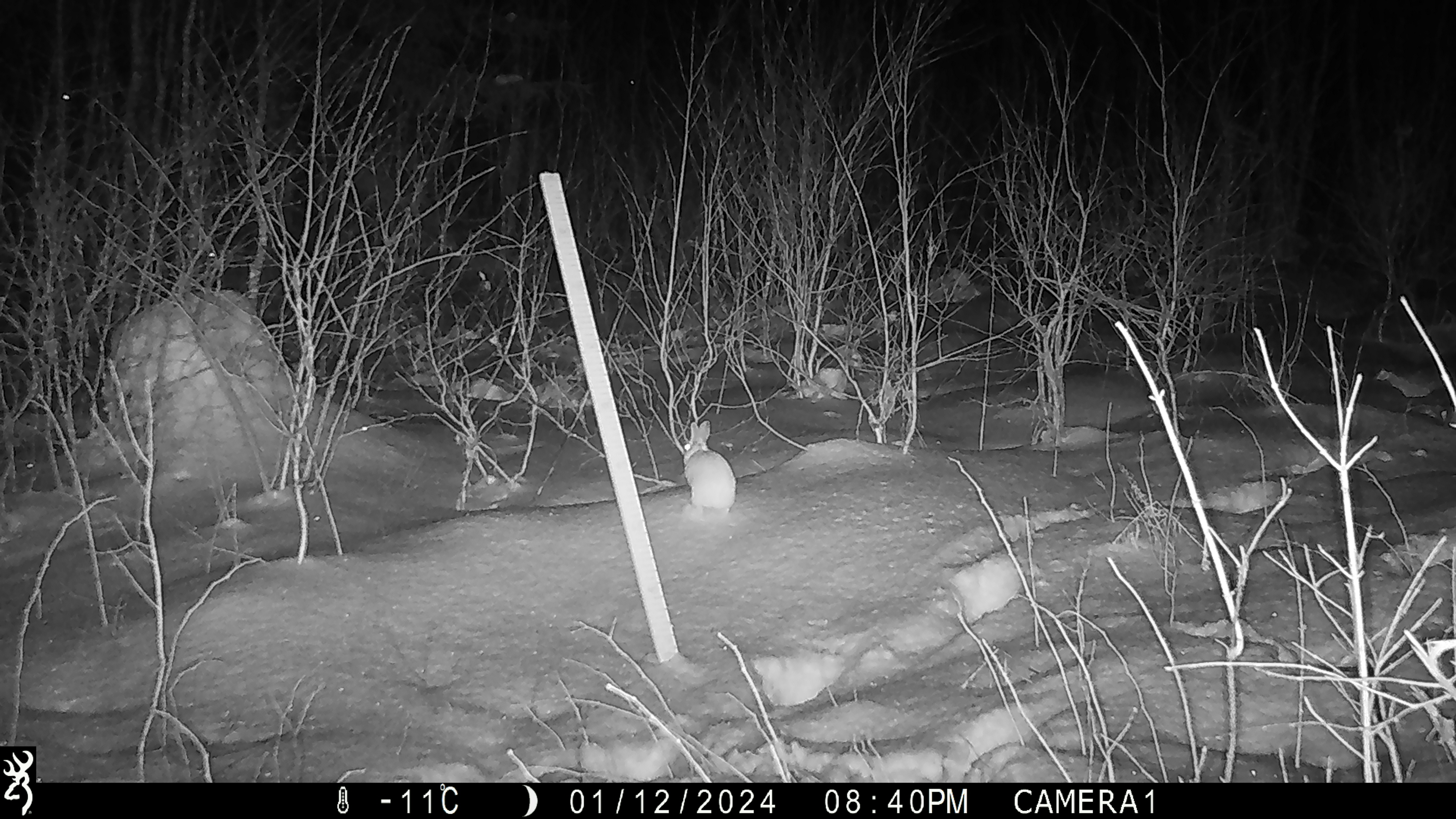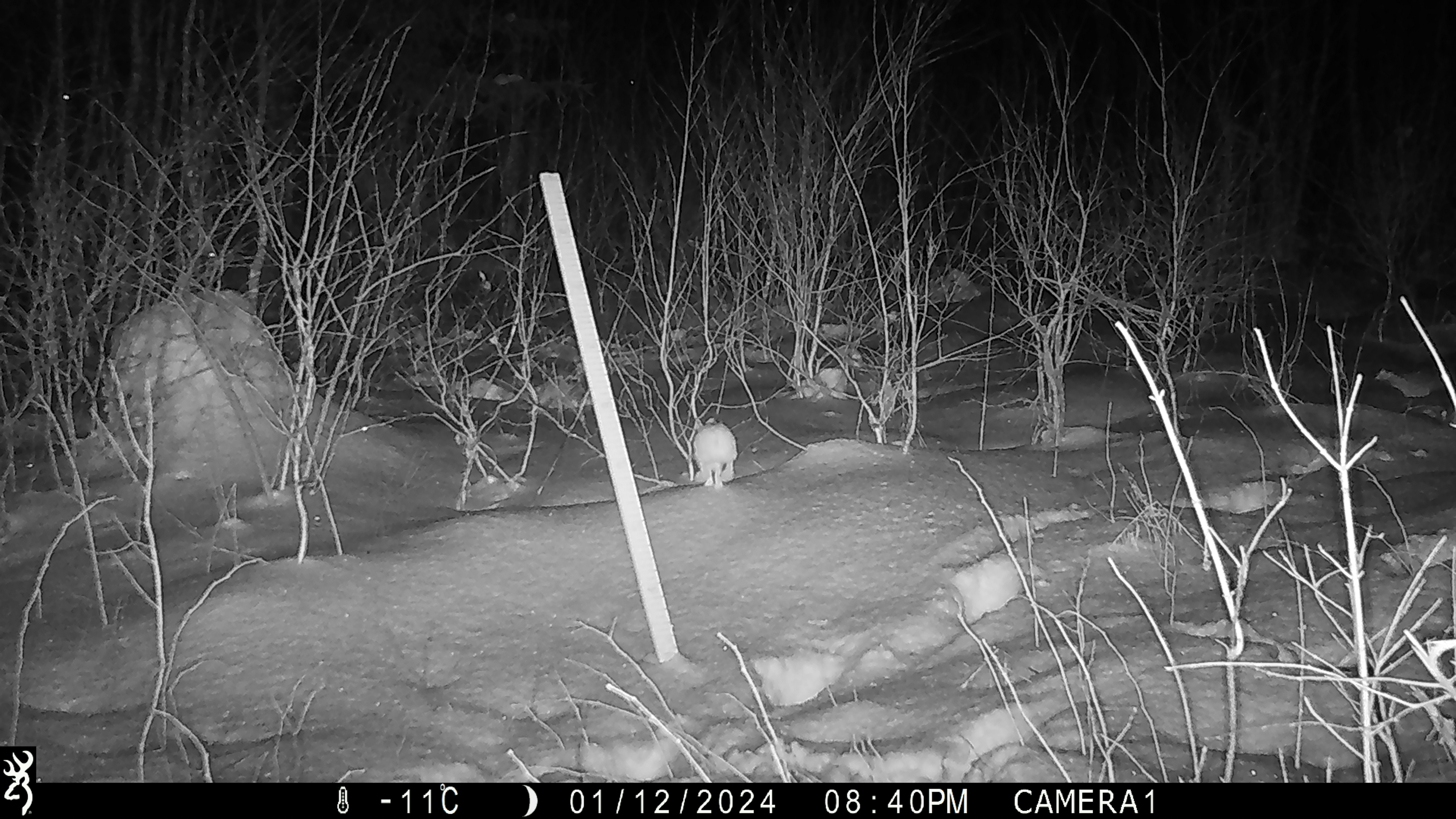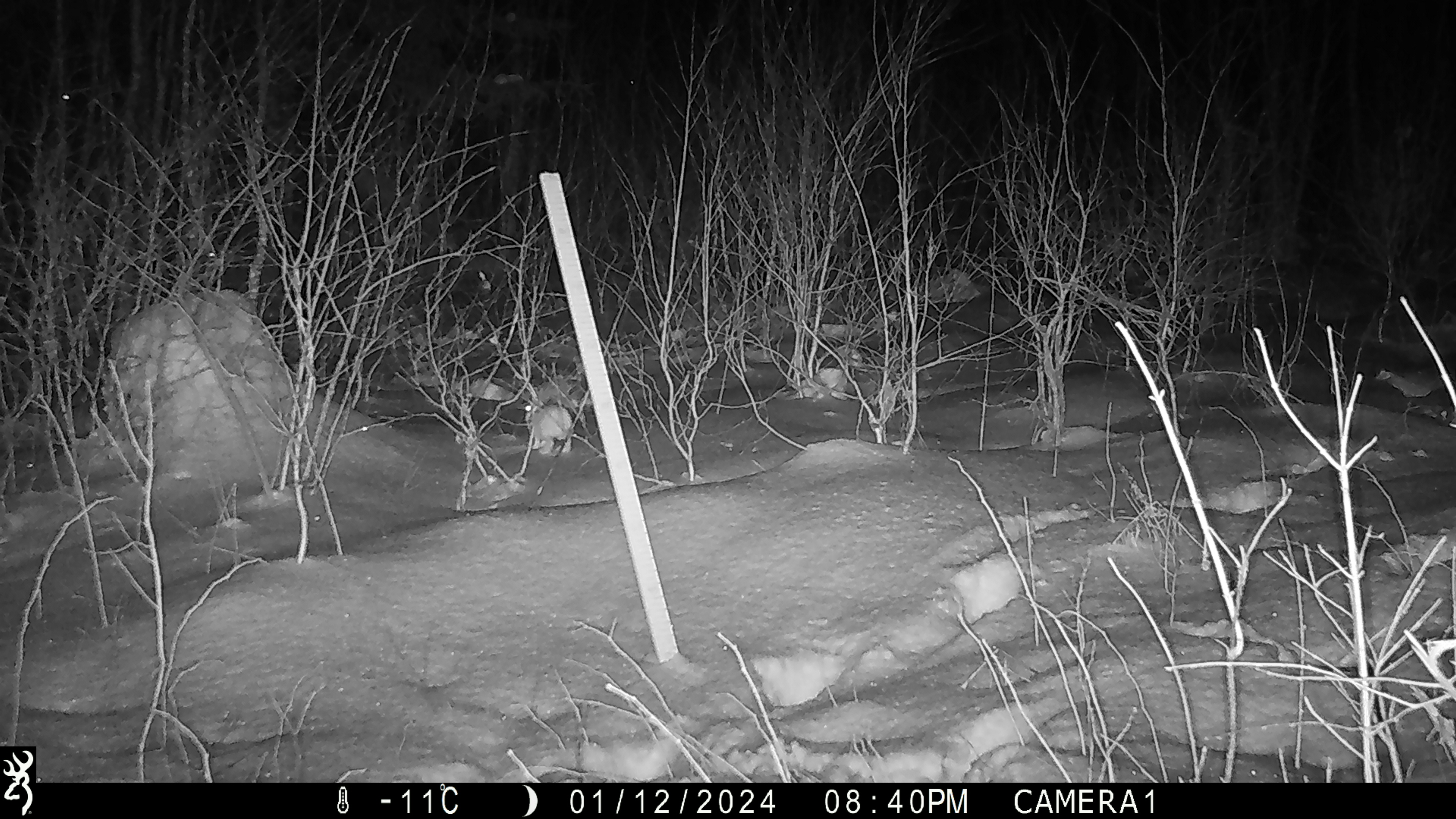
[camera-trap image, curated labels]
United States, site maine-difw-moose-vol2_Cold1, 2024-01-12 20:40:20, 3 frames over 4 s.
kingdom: Animalia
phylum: Chordata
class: Mammalia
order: Lagomorpha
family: Leporidae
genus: Lepus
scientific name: Lepus americanus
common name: snowshoe hare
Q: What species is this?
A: Snowshoe hare (Lepus americanus).